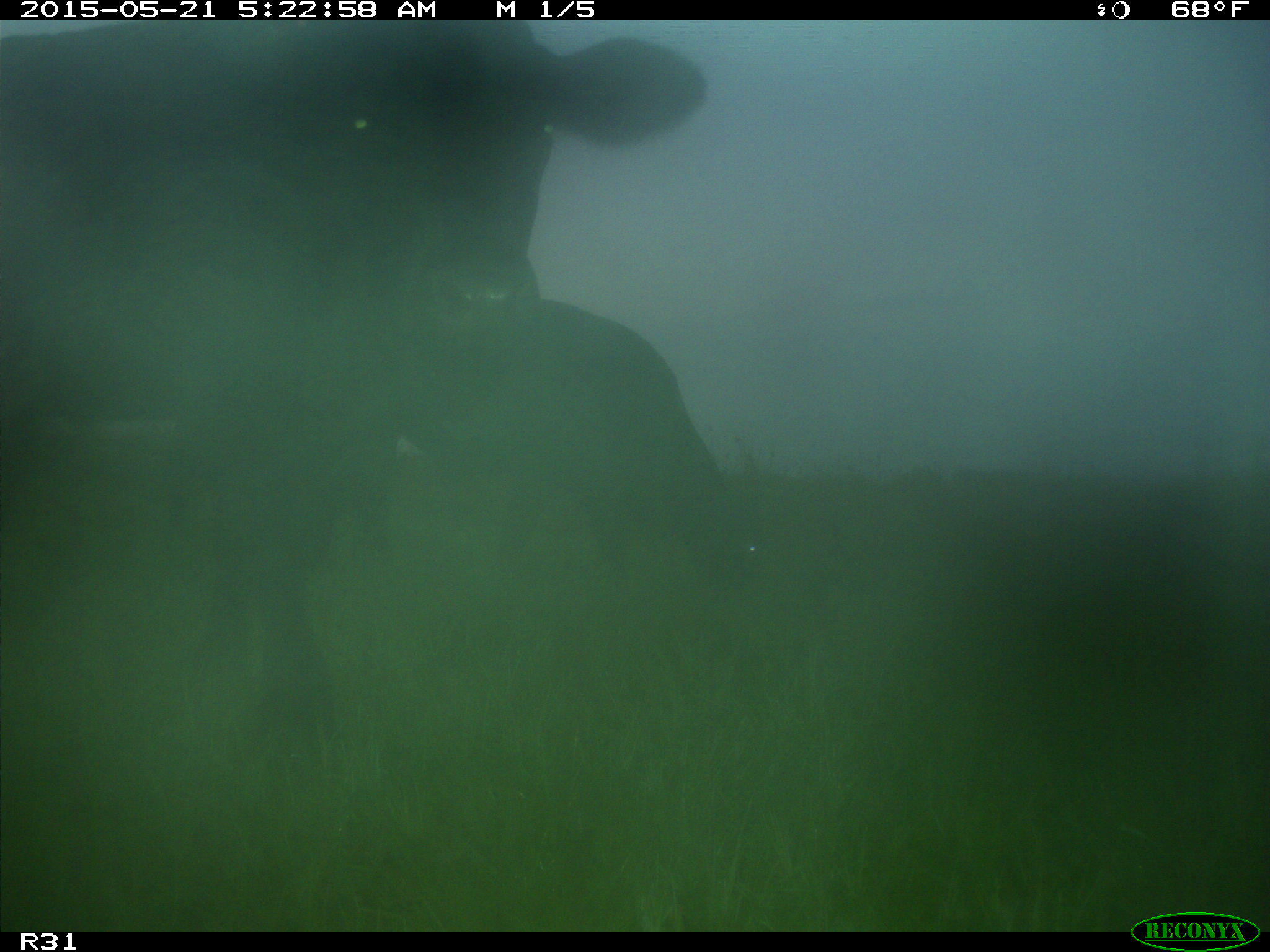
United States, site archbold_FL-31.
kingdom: Animalia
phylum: Chordata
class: Mammalia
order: Artiodactyla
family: Bovidae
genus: Bos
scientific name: Bos taurus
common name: domestic cow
Bos taurus (domestic cow).